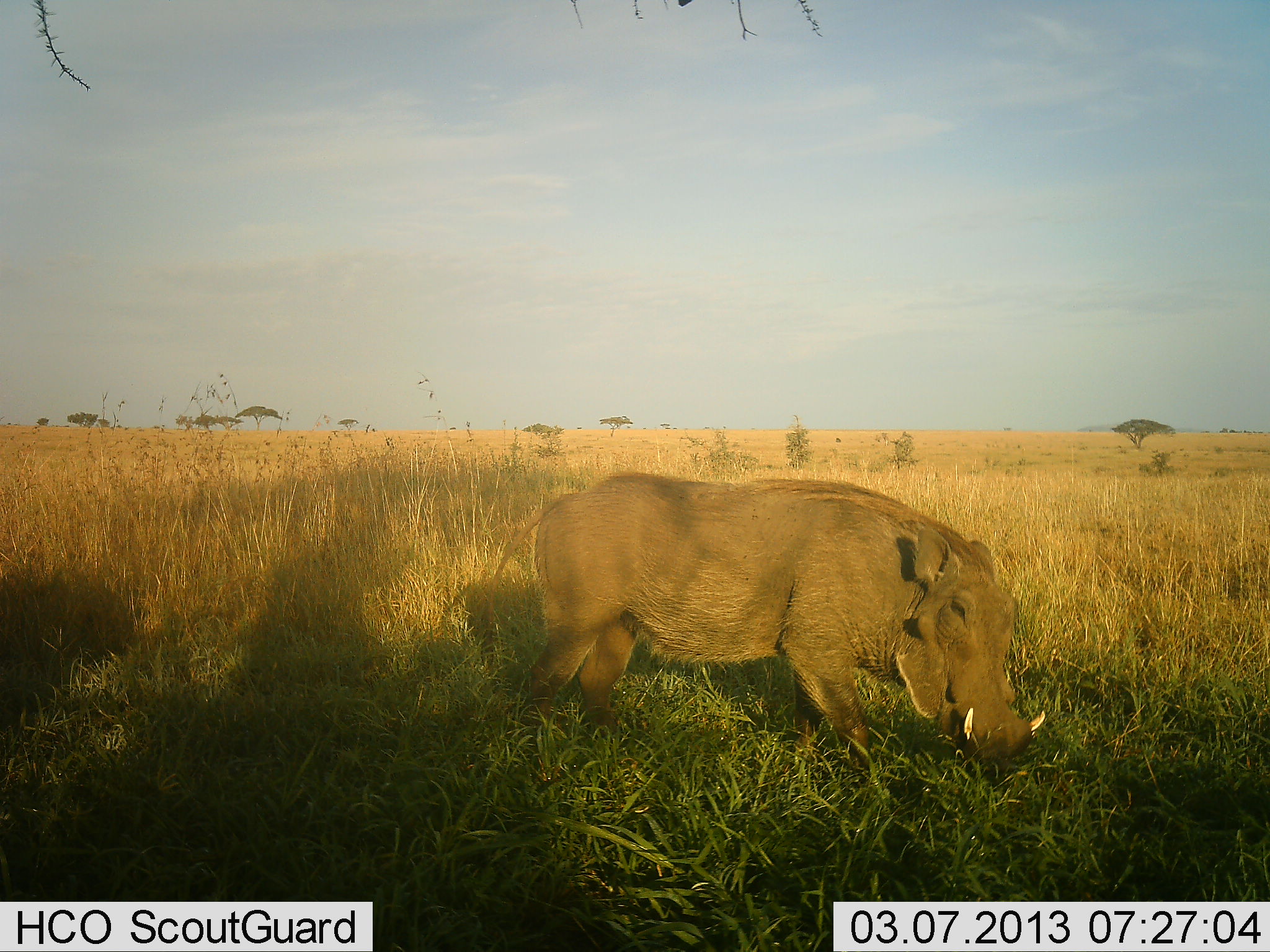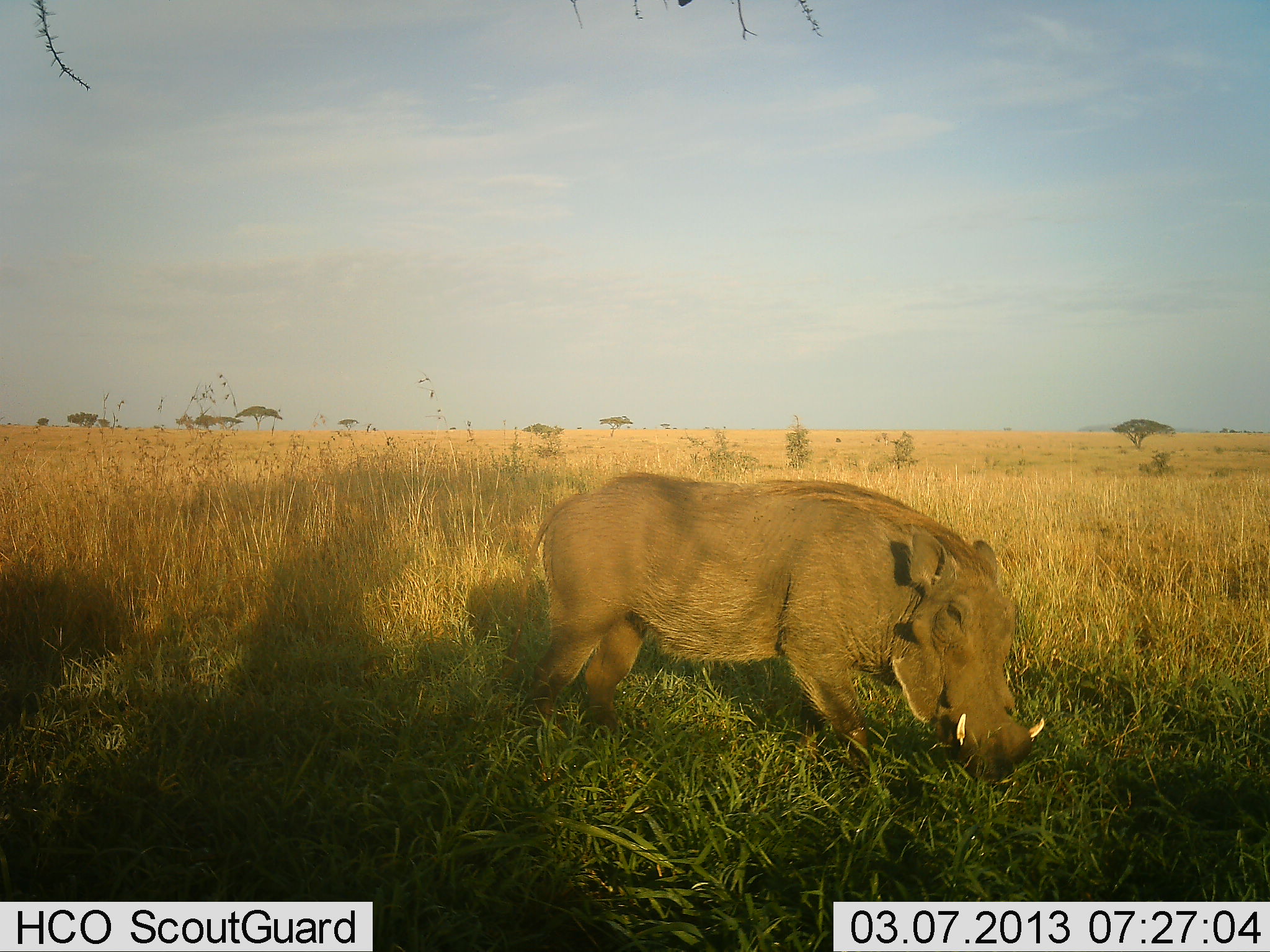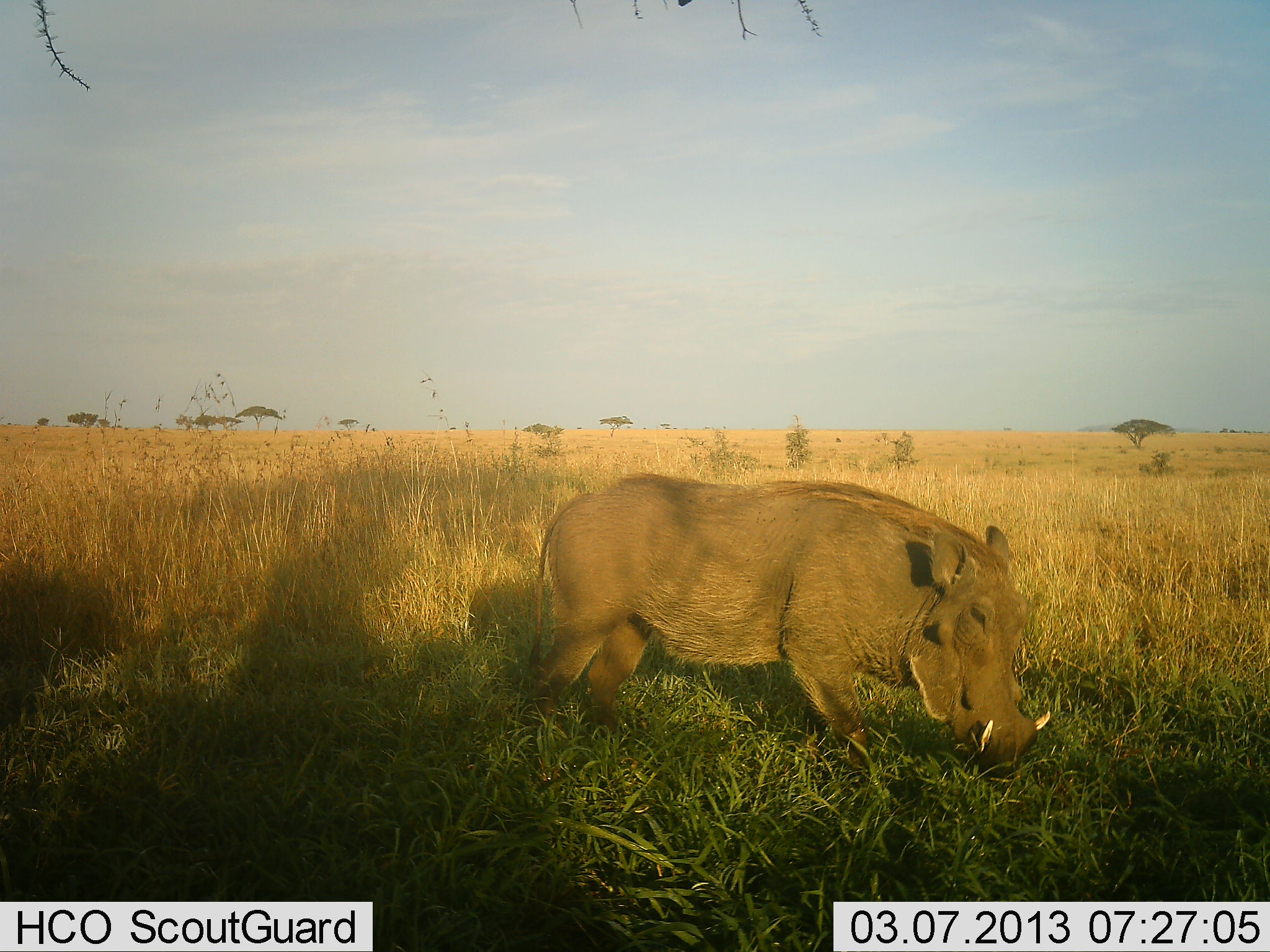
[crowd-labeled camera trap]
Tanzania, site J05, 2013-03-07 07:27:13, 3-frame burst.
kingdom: Animalia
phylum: Chordata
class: Mammalia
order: Artiodactyla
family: Suidae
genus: Phacochoerus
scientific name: Phacochoerus africanus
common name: warthog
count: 1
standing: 44%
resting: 0%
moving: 12%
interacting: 4%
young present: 0%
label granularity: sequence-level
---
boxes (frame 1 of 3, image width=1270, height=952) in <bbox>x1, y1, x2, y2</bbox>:
animal: <bbox>480, 471, 1045, 785</bbox>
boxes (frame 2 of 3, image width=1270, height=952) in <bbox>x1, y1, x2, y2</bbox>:
animal: <bbox>492, 471, 1045, 785</bbox>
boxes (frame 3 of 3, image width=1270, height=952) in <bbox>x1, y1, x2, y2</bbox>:
animal: <bbox>512, 471, 1052, 785</bbox>